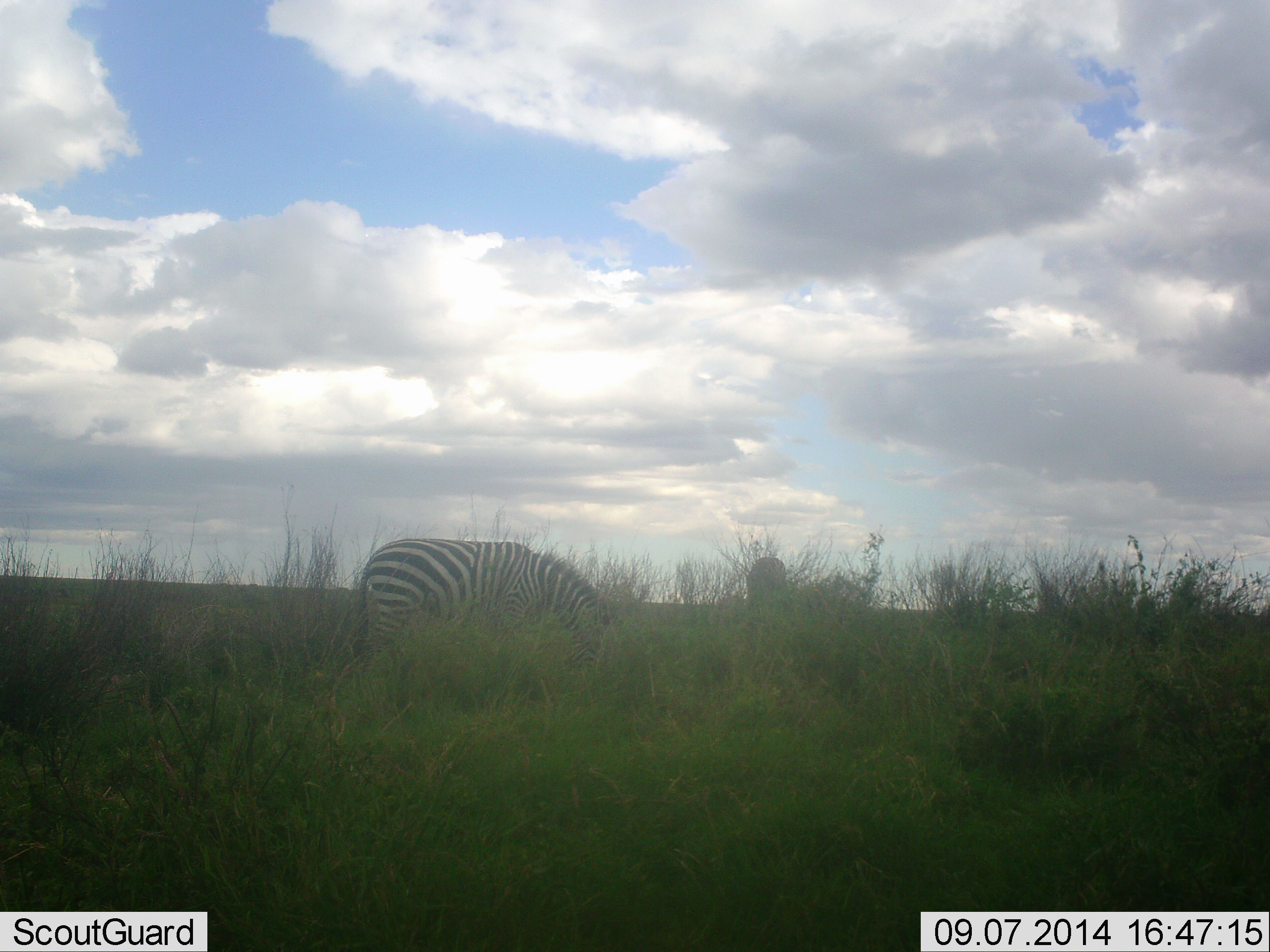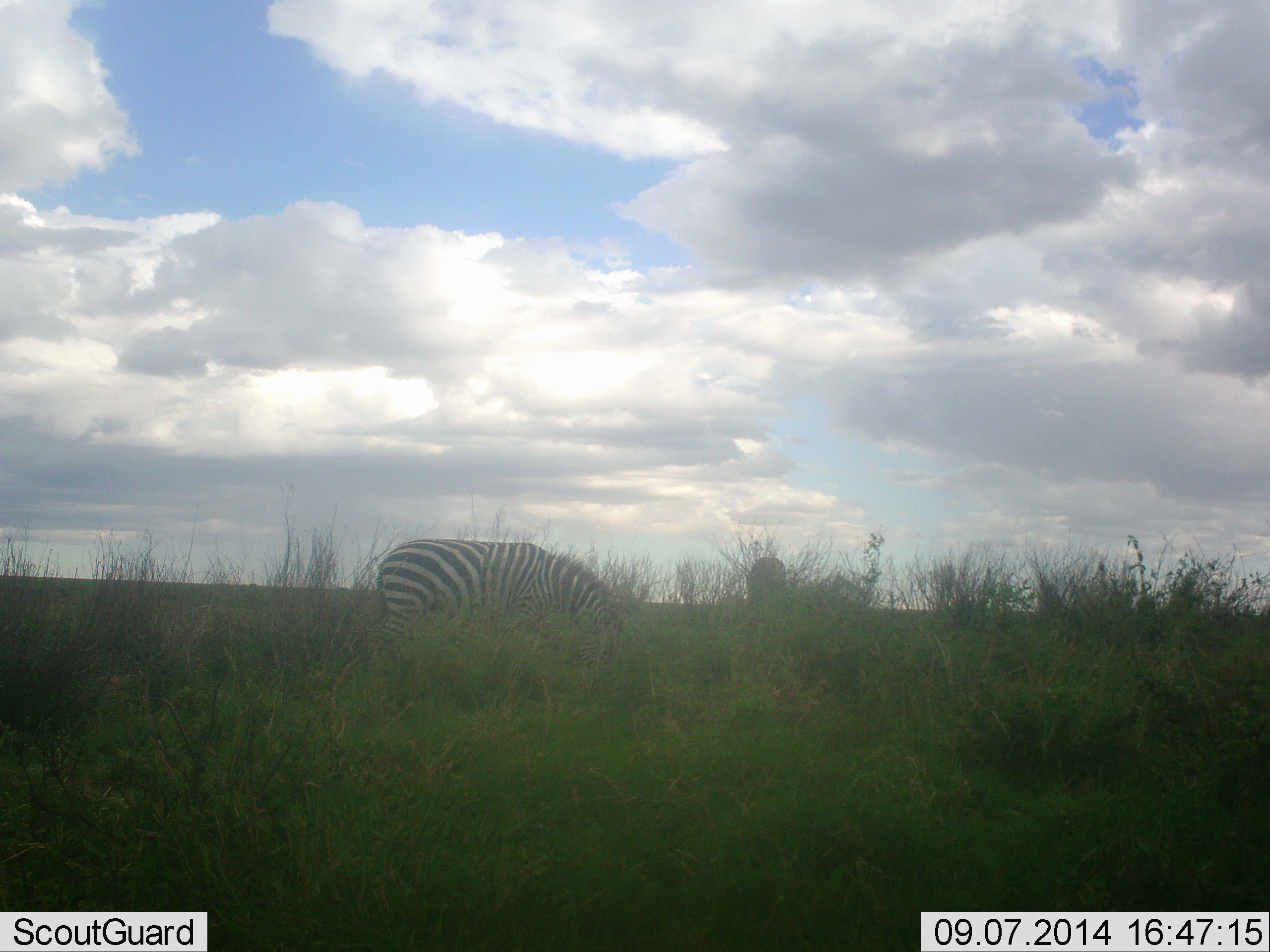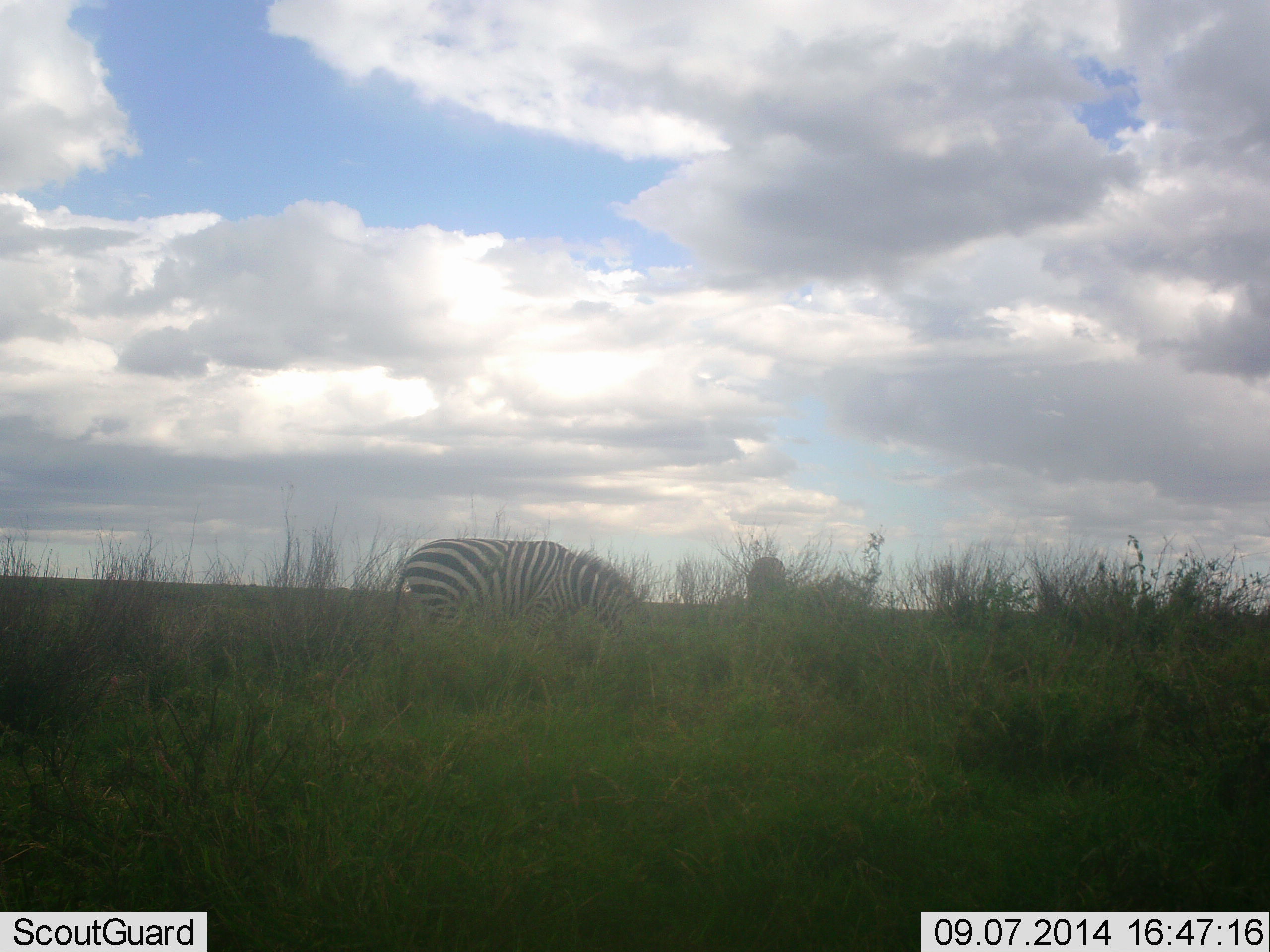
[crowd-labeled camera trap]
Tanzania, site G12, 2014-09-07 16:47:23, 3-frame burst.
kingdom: Animalia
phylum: Chordata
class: Mammalia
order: Perissodactyla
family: Equidae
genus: Equus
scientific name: Equus quagga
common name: plains zebra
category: zebra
Zebra (plains zebra) (Equus quagga), count 2. Behavior (volunteer vote fractions): standing 40%, resting 0%, moving 20%, interacting 0%. Young present (vote fraction): 0%. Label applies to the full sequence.